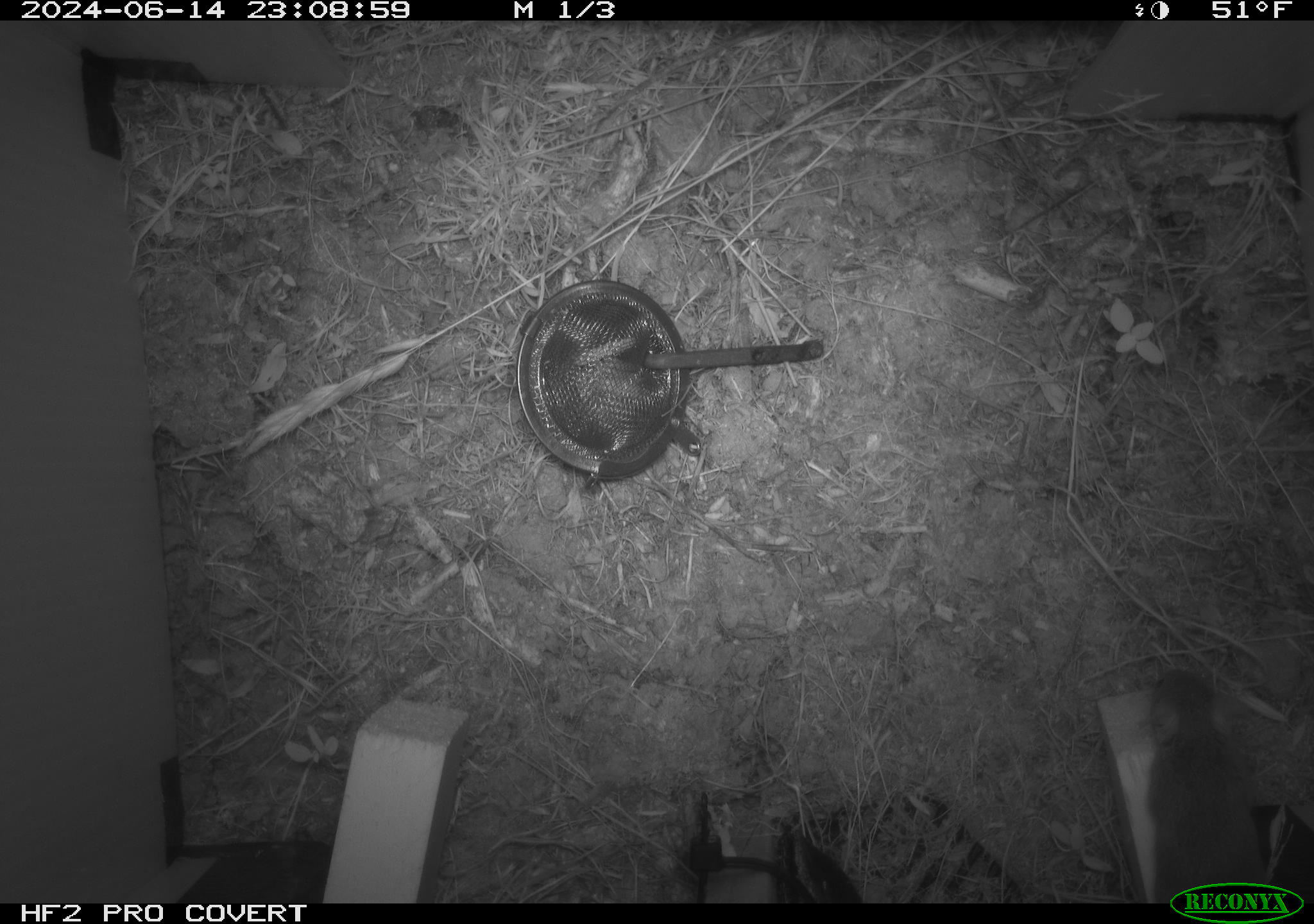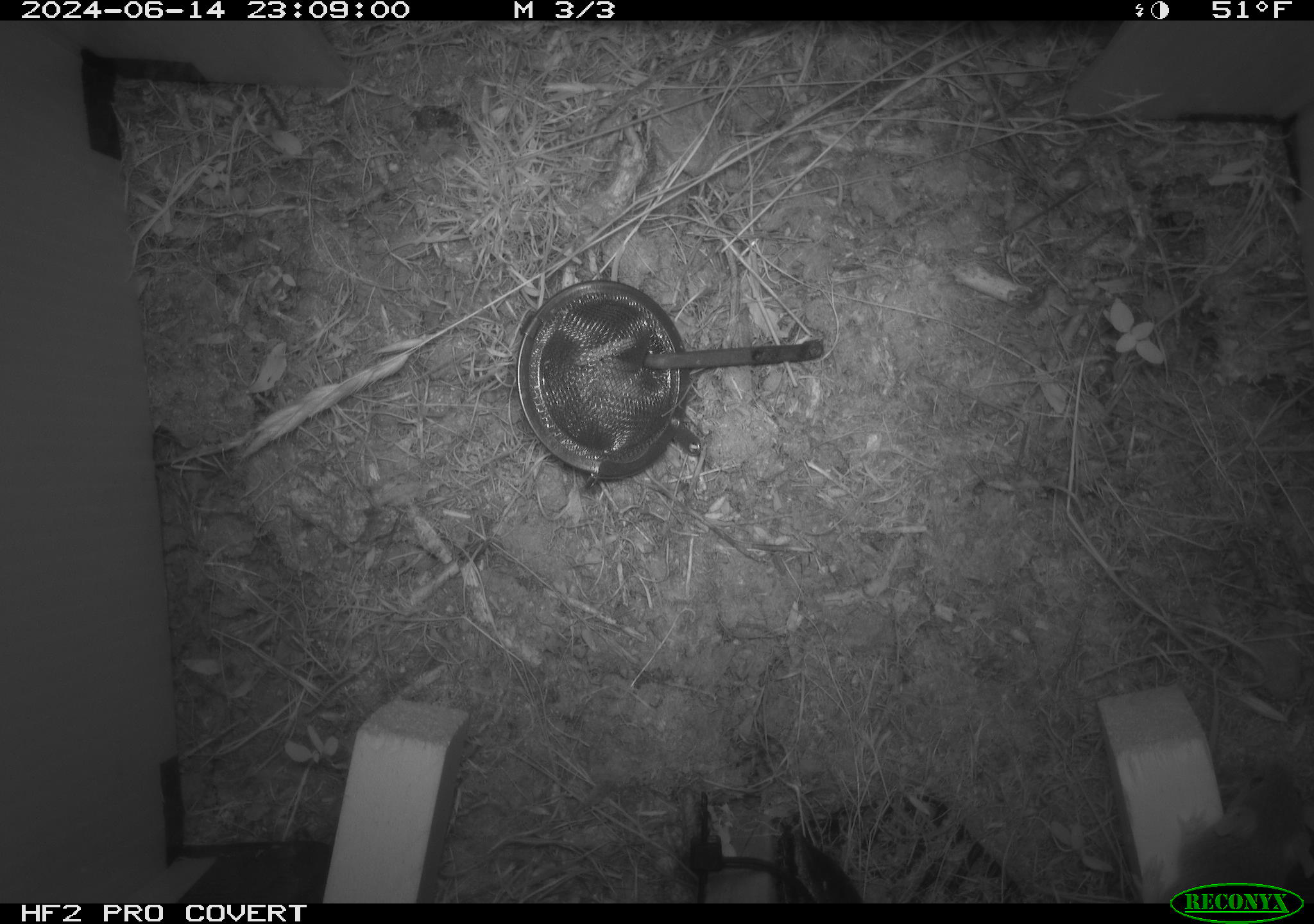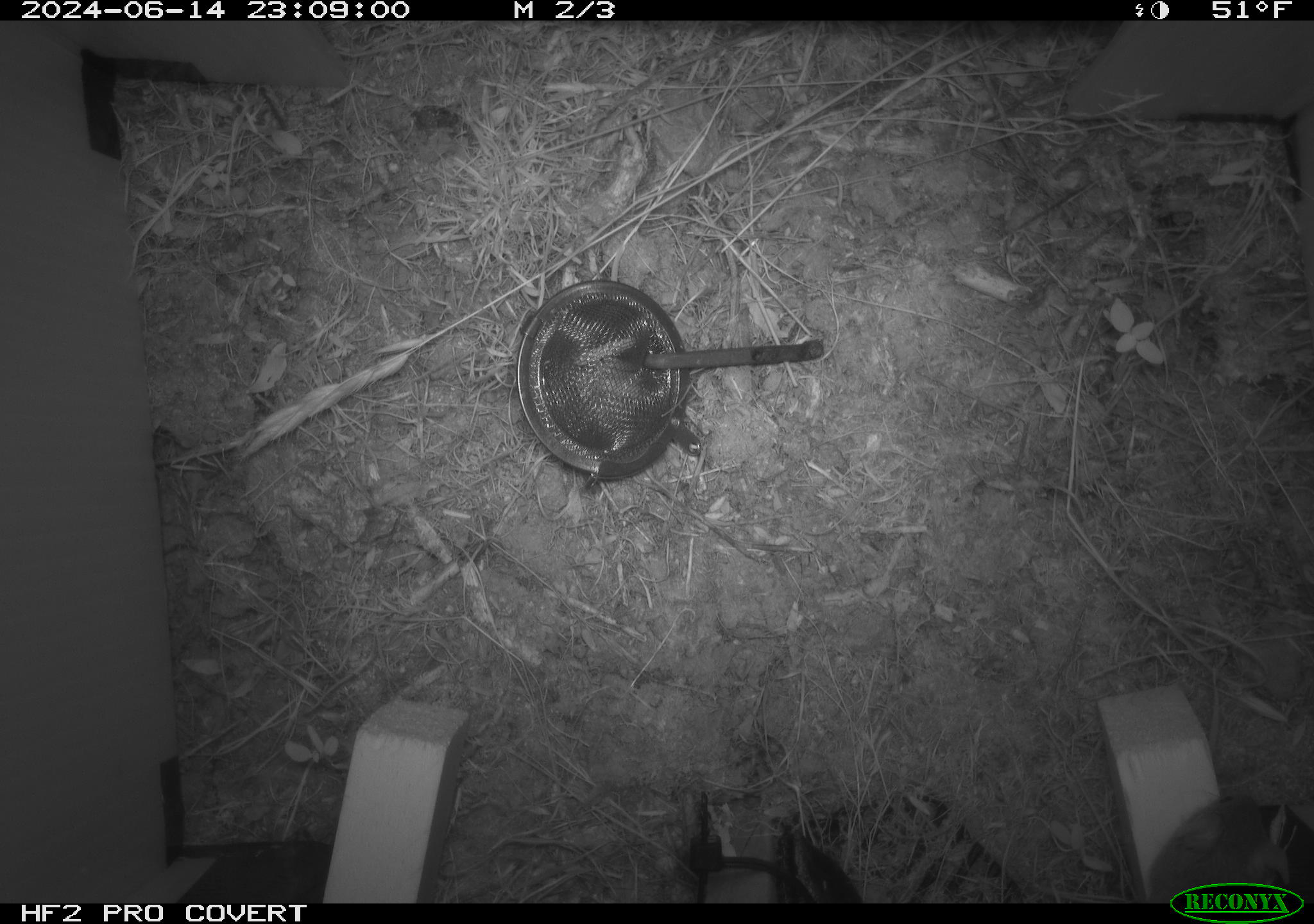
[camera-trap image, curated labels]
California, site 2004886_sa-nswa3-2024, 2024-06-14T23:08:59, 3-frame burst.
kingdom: Animalia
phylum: Chordata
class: Mammalia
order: Rodentia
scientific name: Rodentia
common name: rodent